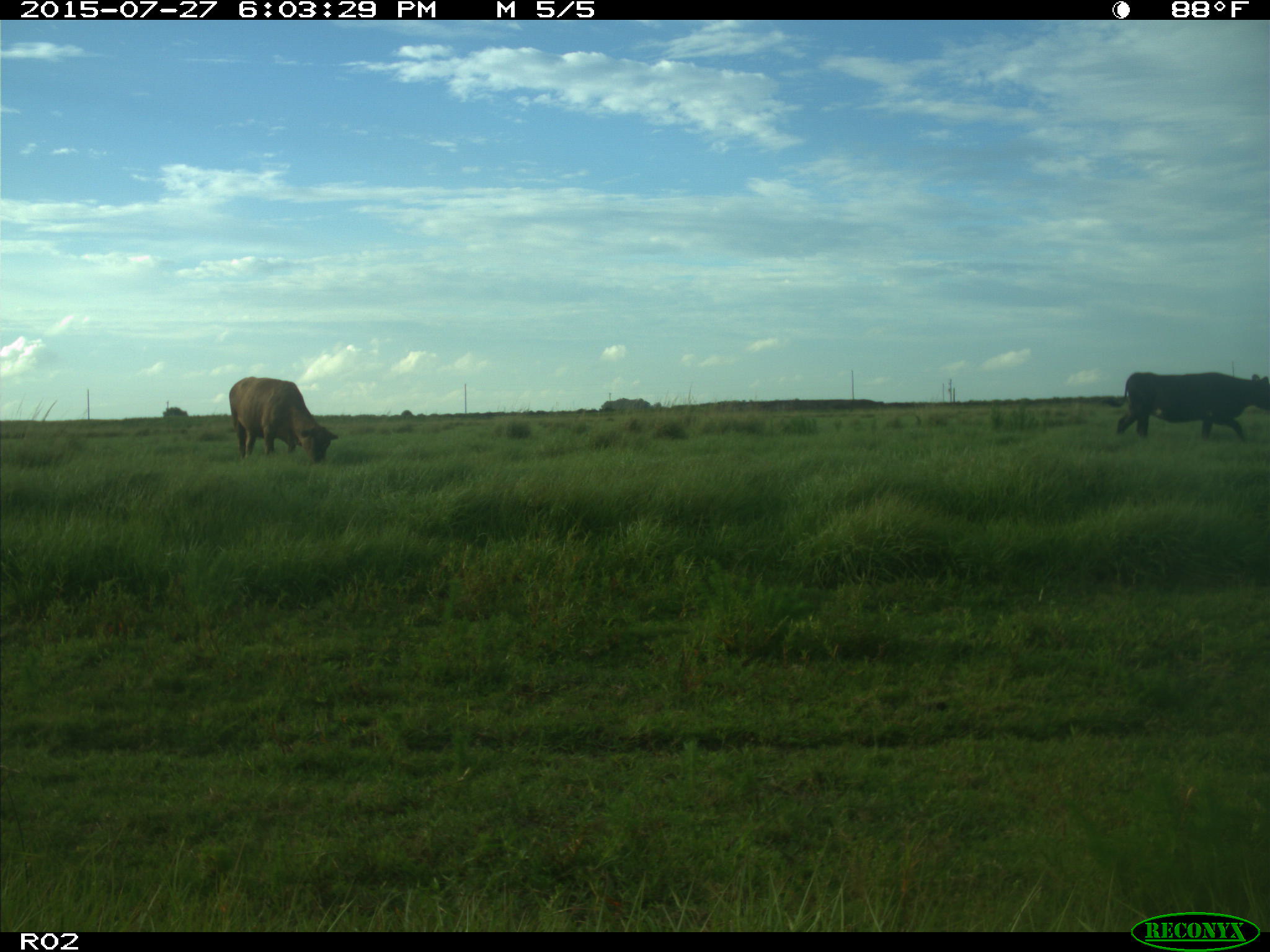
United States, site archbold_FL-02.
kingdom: Animalia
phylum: Chordata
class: Mammalia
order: Artiodactyla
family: Bovidae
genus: Bos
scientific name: Bos taurus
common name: domestic cow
Bos taurus (domestic cow).